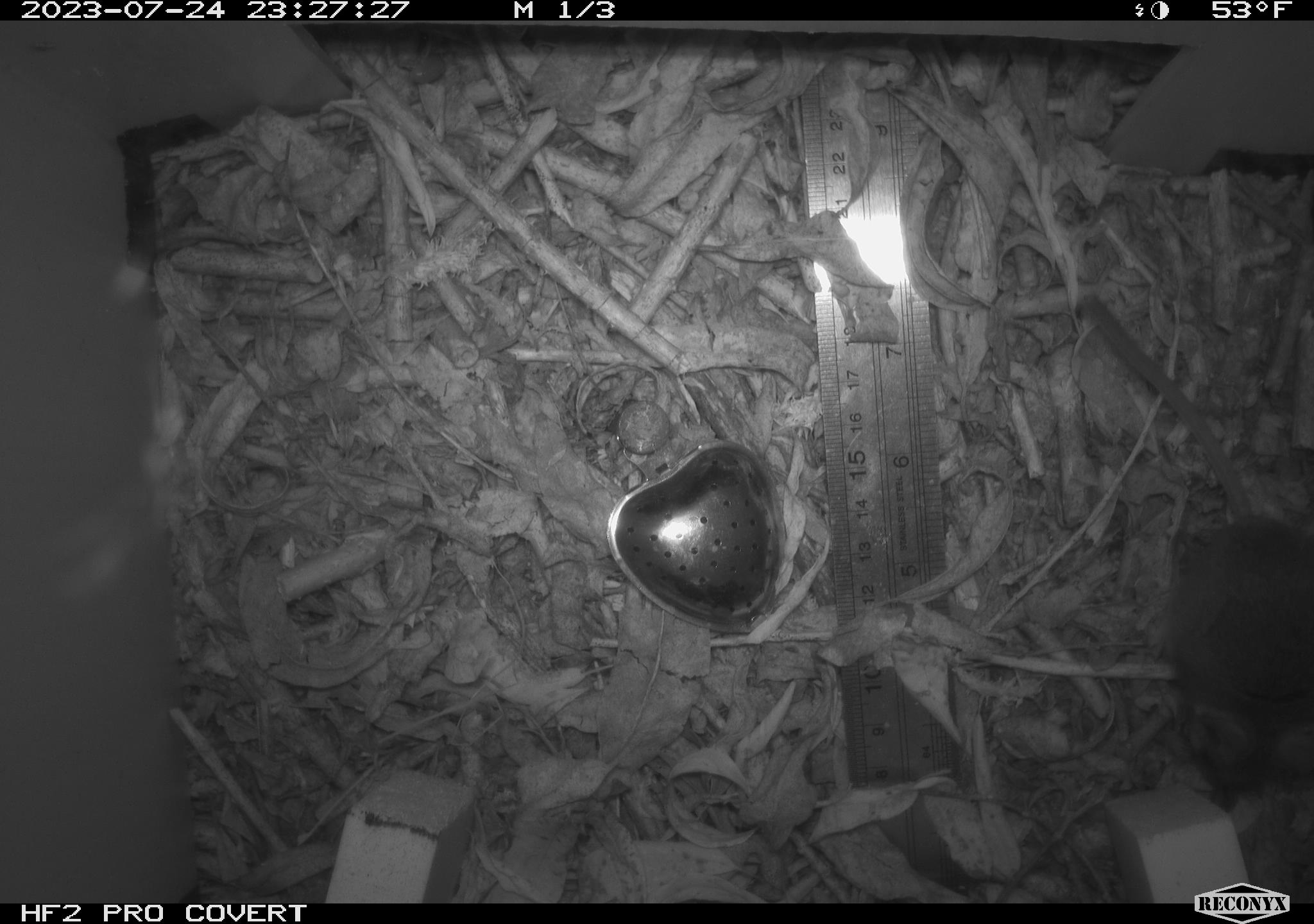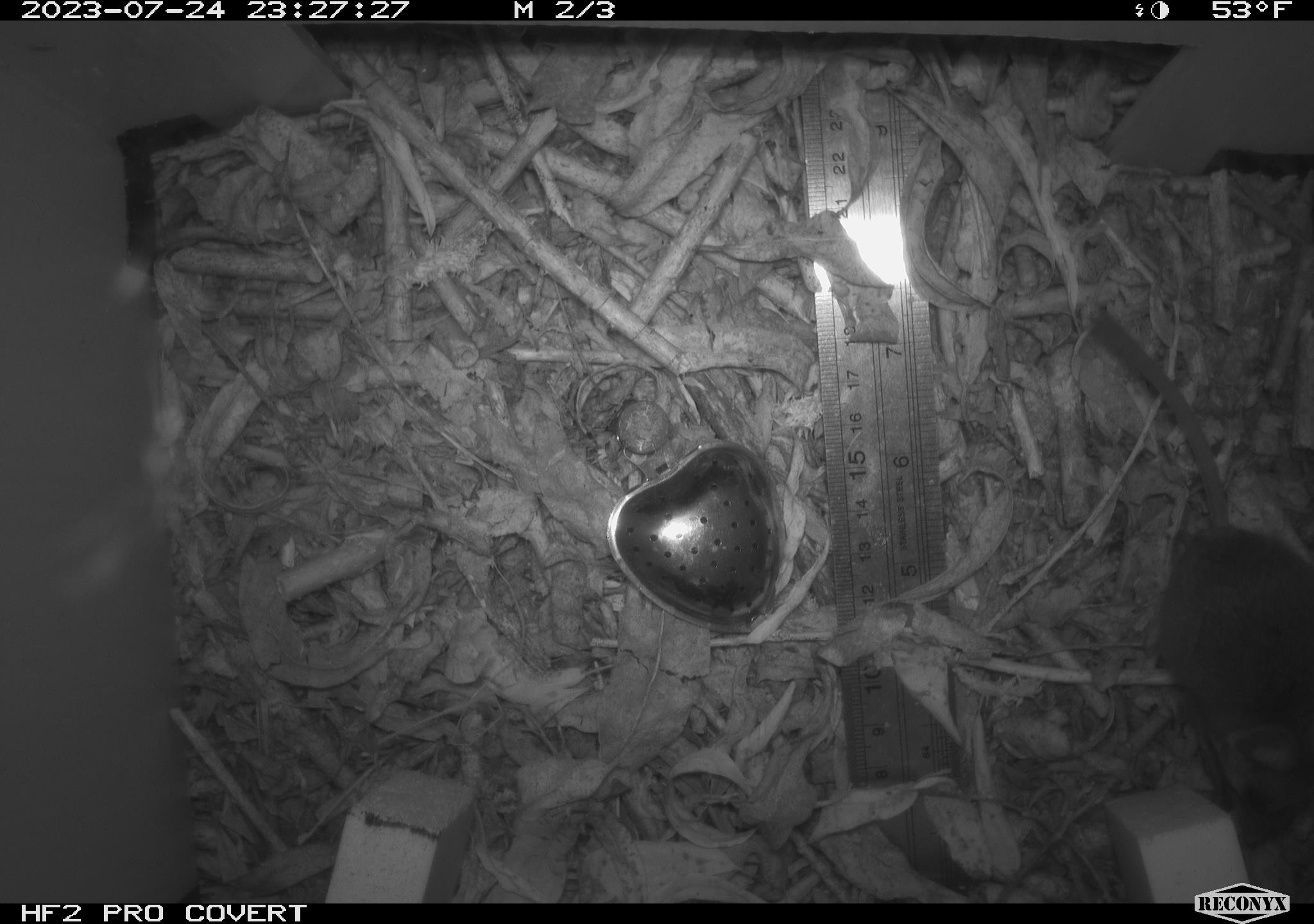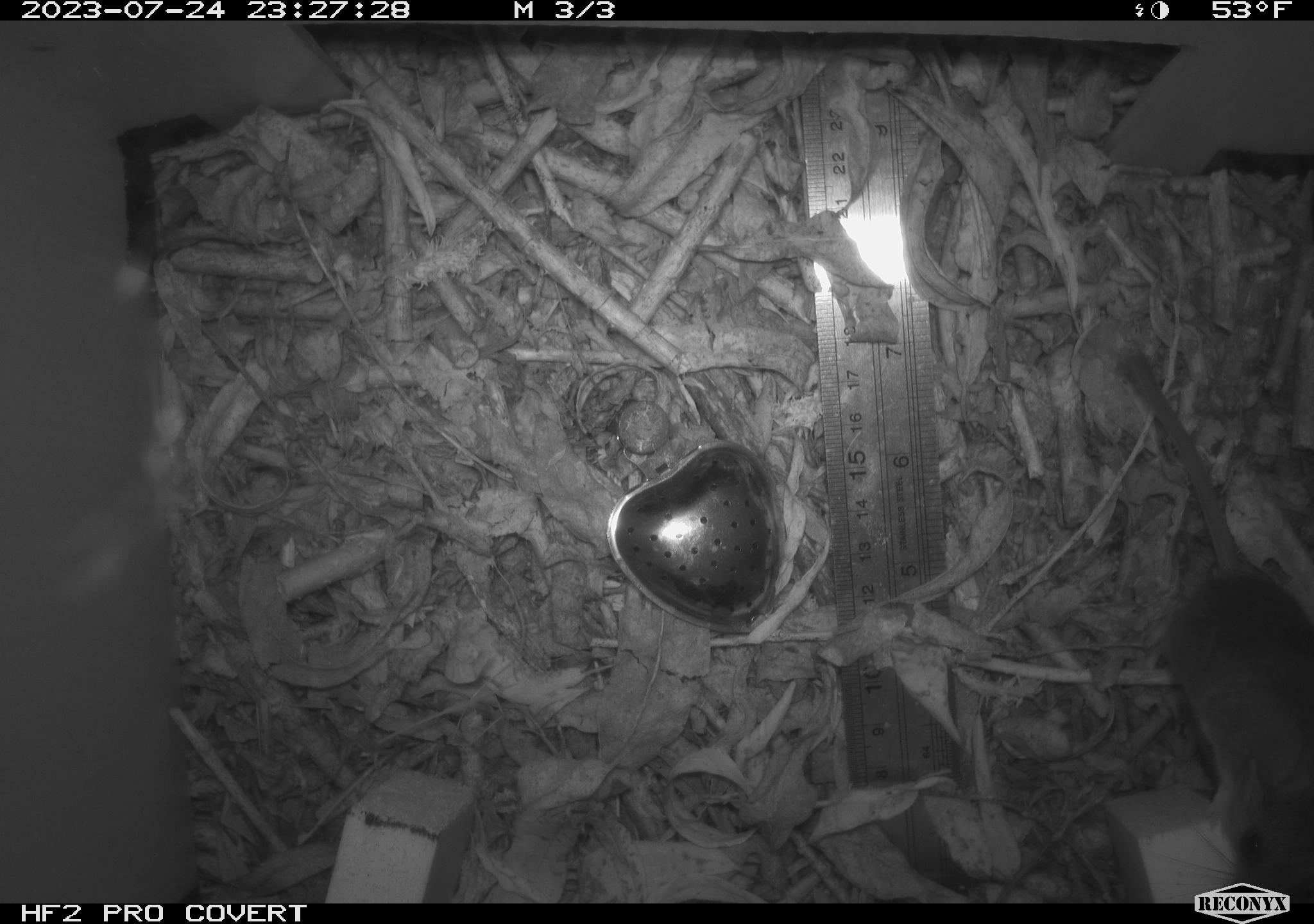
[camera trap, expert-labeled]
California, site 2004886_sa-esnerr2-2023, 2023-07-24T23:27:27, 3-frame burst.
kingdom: Animalia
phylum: Chordata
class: Mammalia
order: Rodentia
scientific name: Rodentia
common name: mouse species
Mouse species (Rodentia).